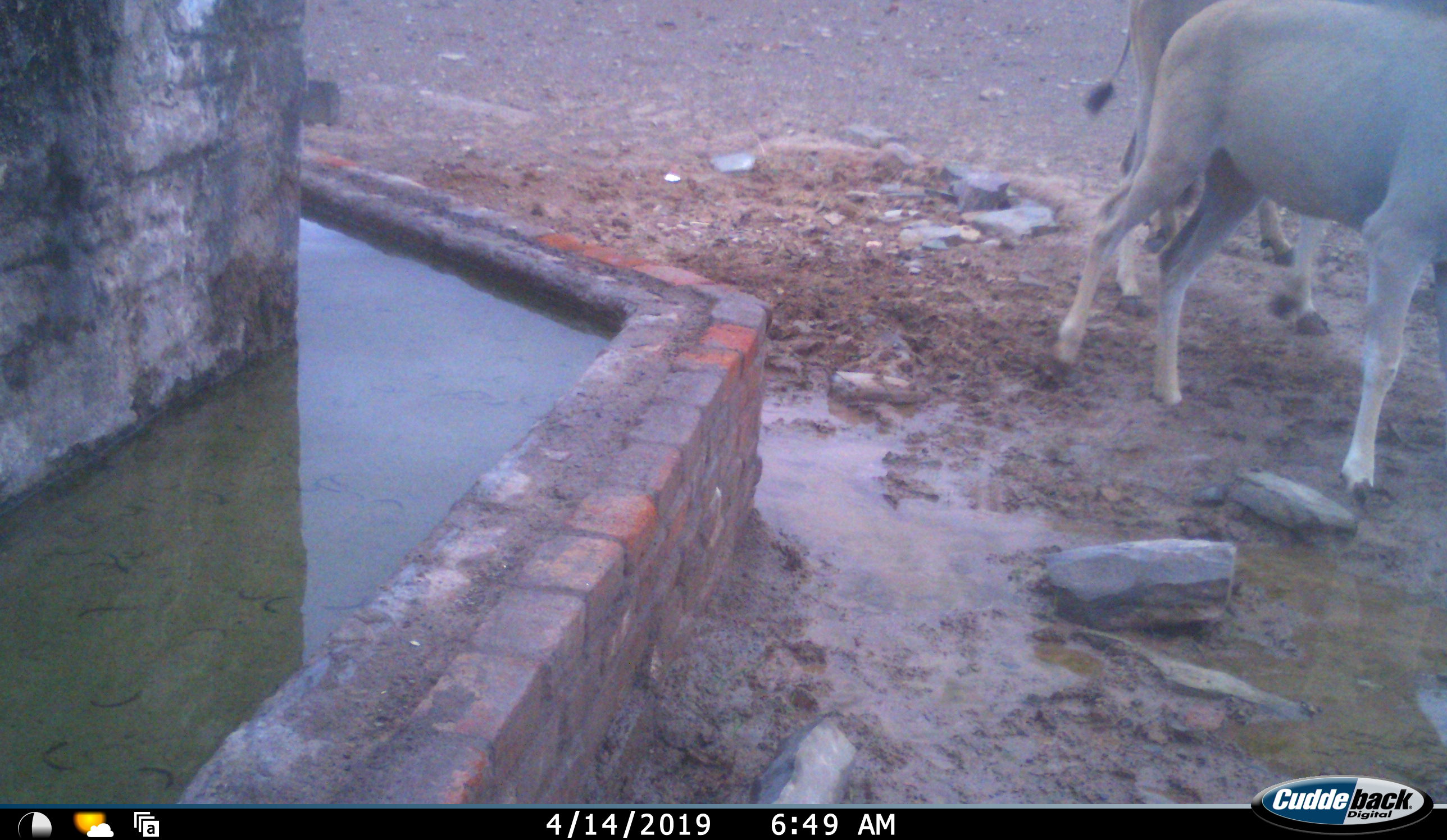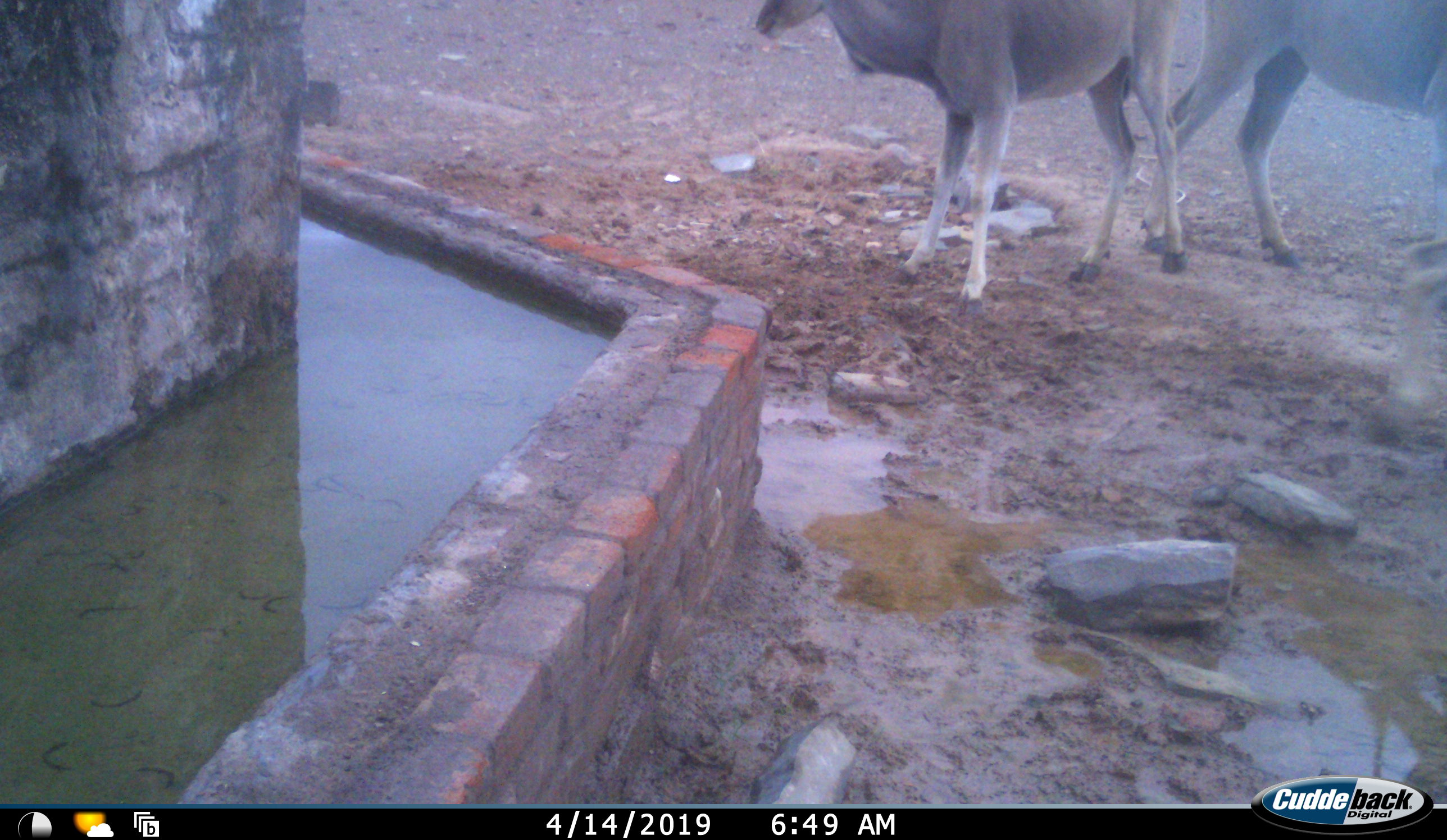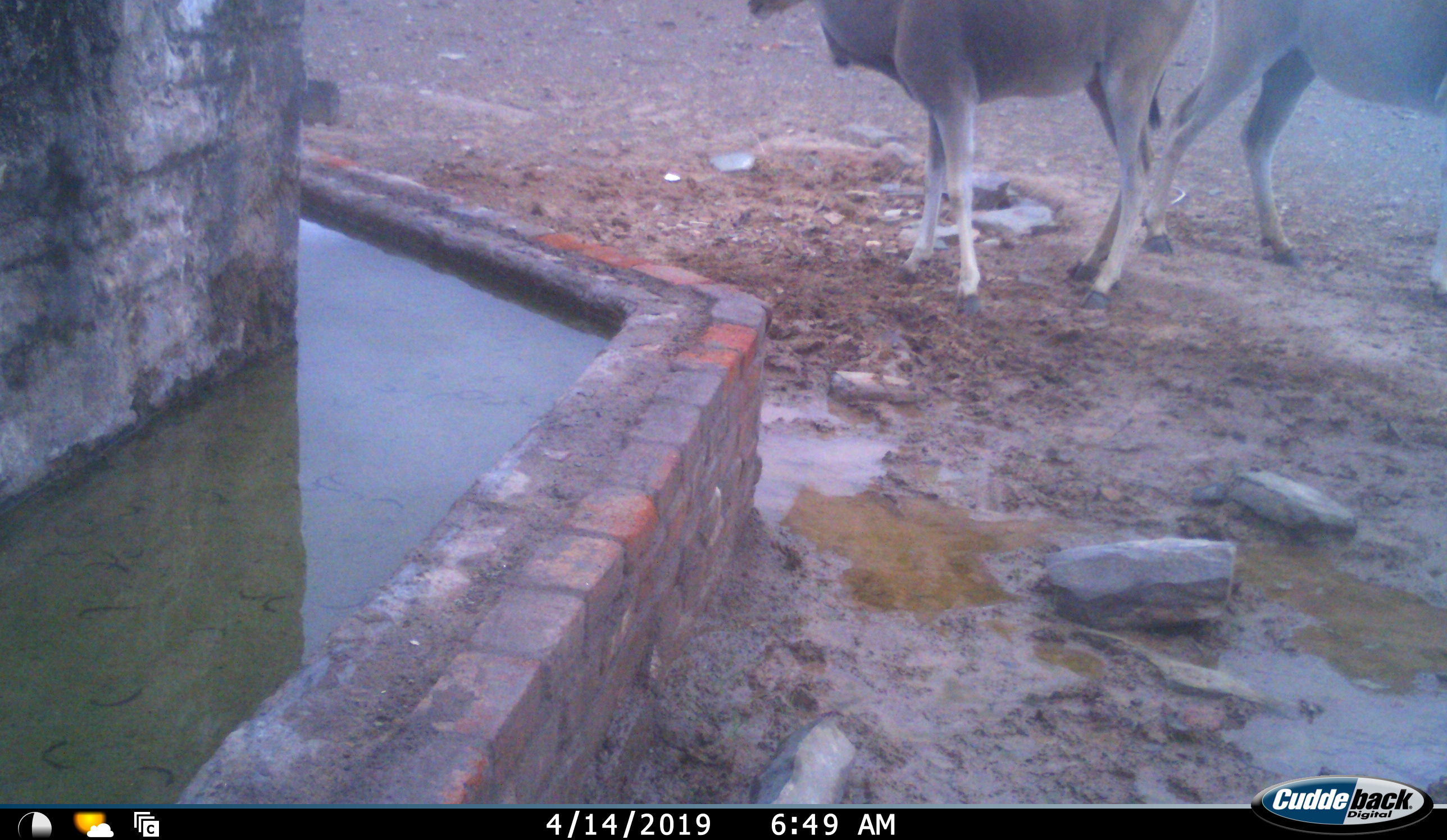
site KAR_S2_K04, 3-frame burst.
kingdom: Animalia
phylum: Chordata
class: Mammalia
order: Artiodactyla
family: Bovidae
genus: Tragelaphus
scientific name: Tragelaphus oryx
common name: eland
Eland (Tragelaphus oryx), count 2. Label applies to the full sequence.